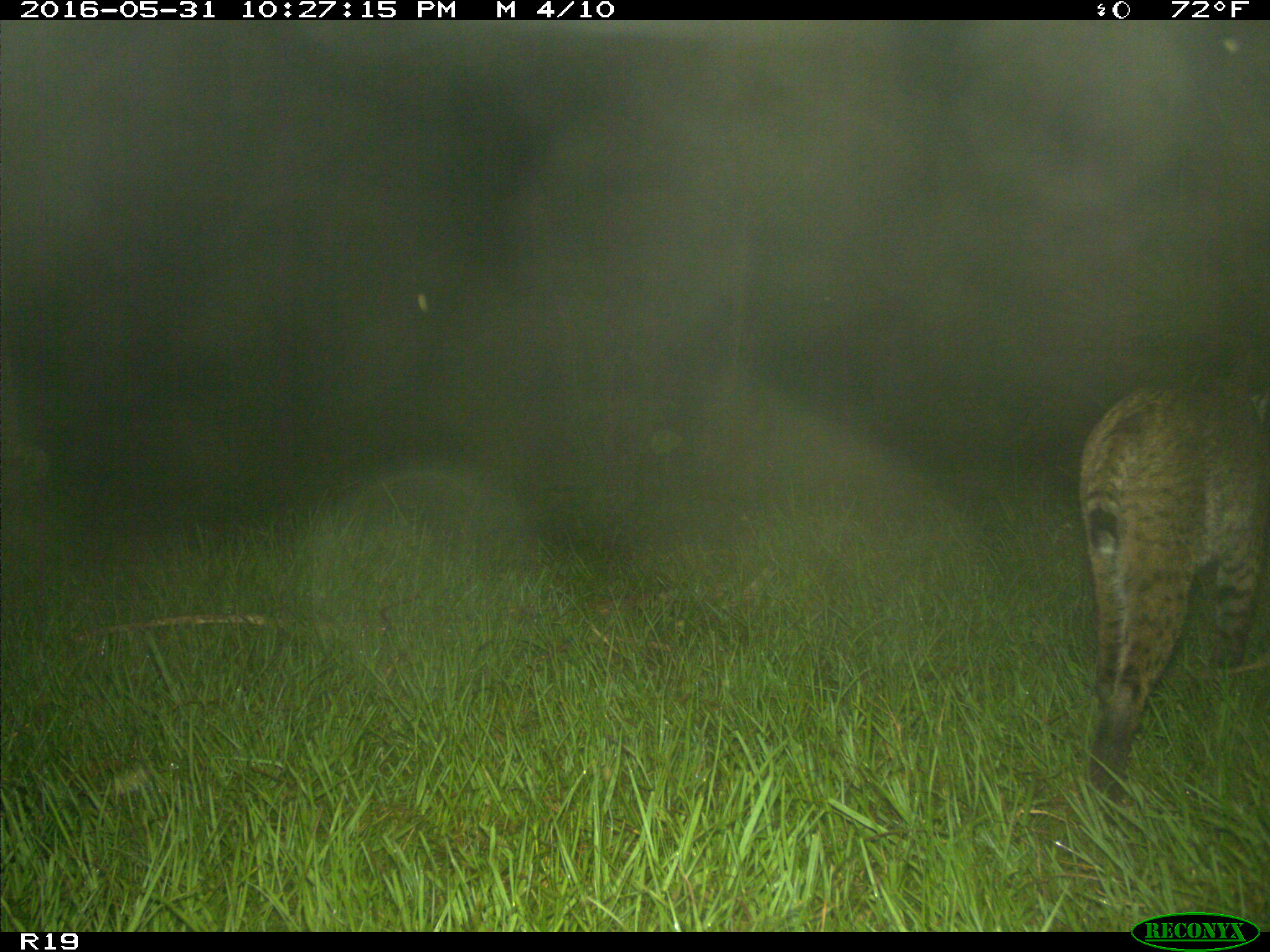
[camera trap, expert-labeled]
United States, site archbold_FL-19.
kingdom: Animalia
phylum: Chordata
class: Mammalia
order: Carnivora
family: Felidae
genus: Lynx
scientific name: Lynx rufus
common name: bobcat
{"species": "Lynx rufus (bobcat)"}